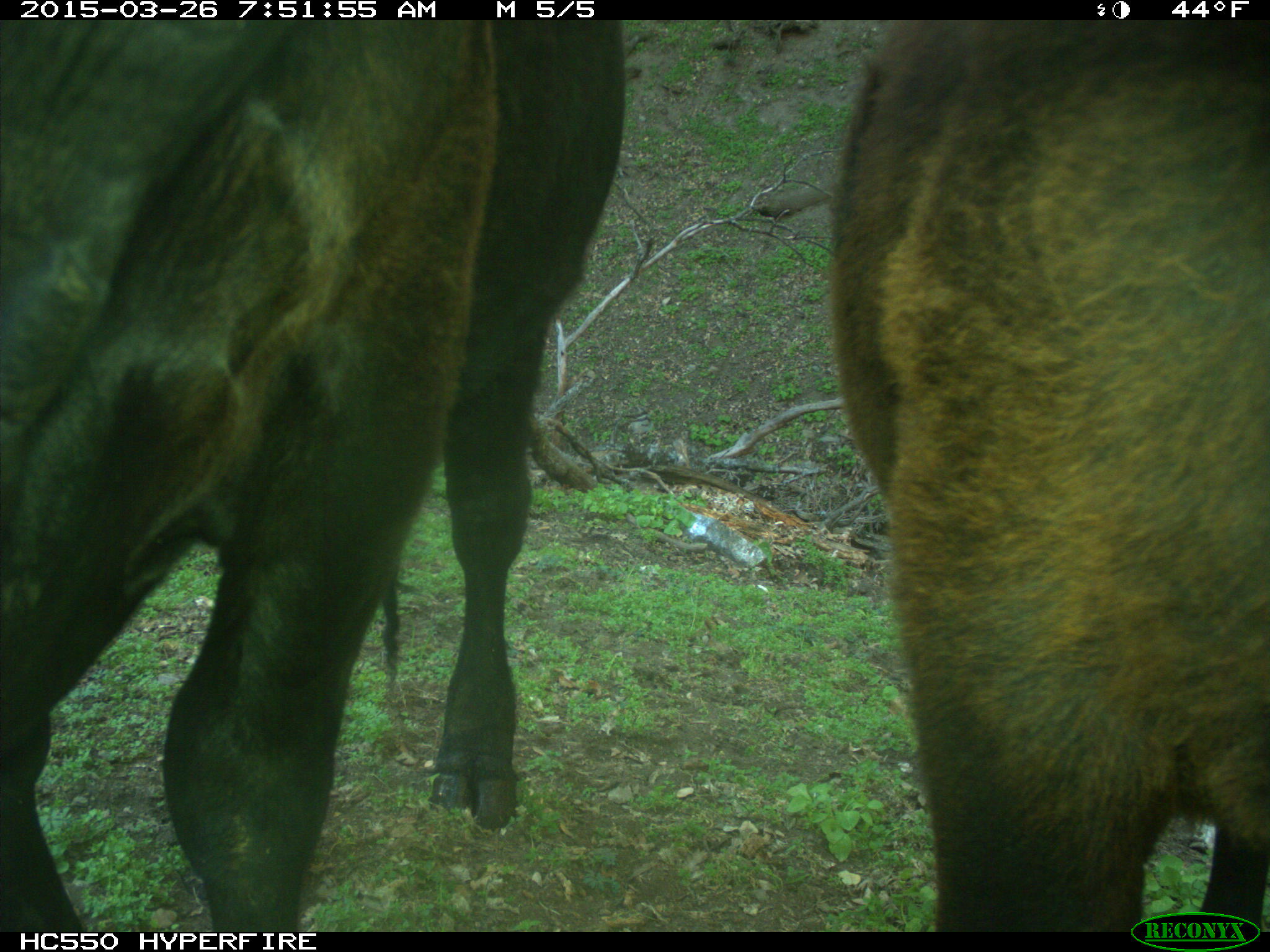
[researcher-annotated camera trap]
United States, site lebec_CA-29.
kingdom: Animalia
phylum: Chordata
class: Mammalia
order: Artiodactyla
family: Bovidae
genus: Bos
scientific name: Bos taurus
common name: domestic cow